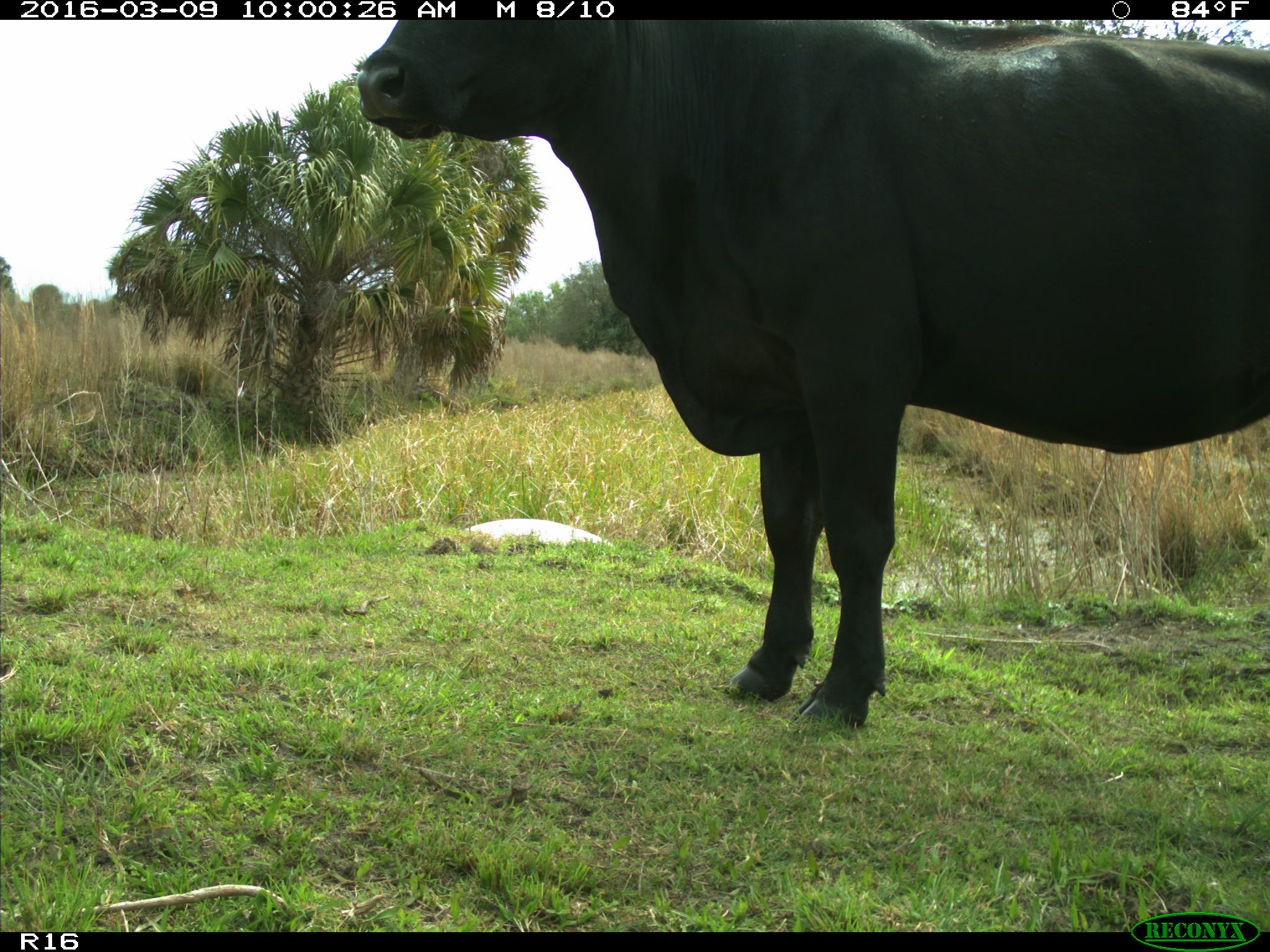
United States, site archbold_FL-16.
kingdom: Animalia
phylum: Chordata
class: Mammalia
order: Artiodactyla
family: Bovidae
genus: Bos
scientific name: Bos taurus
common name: domestic cow